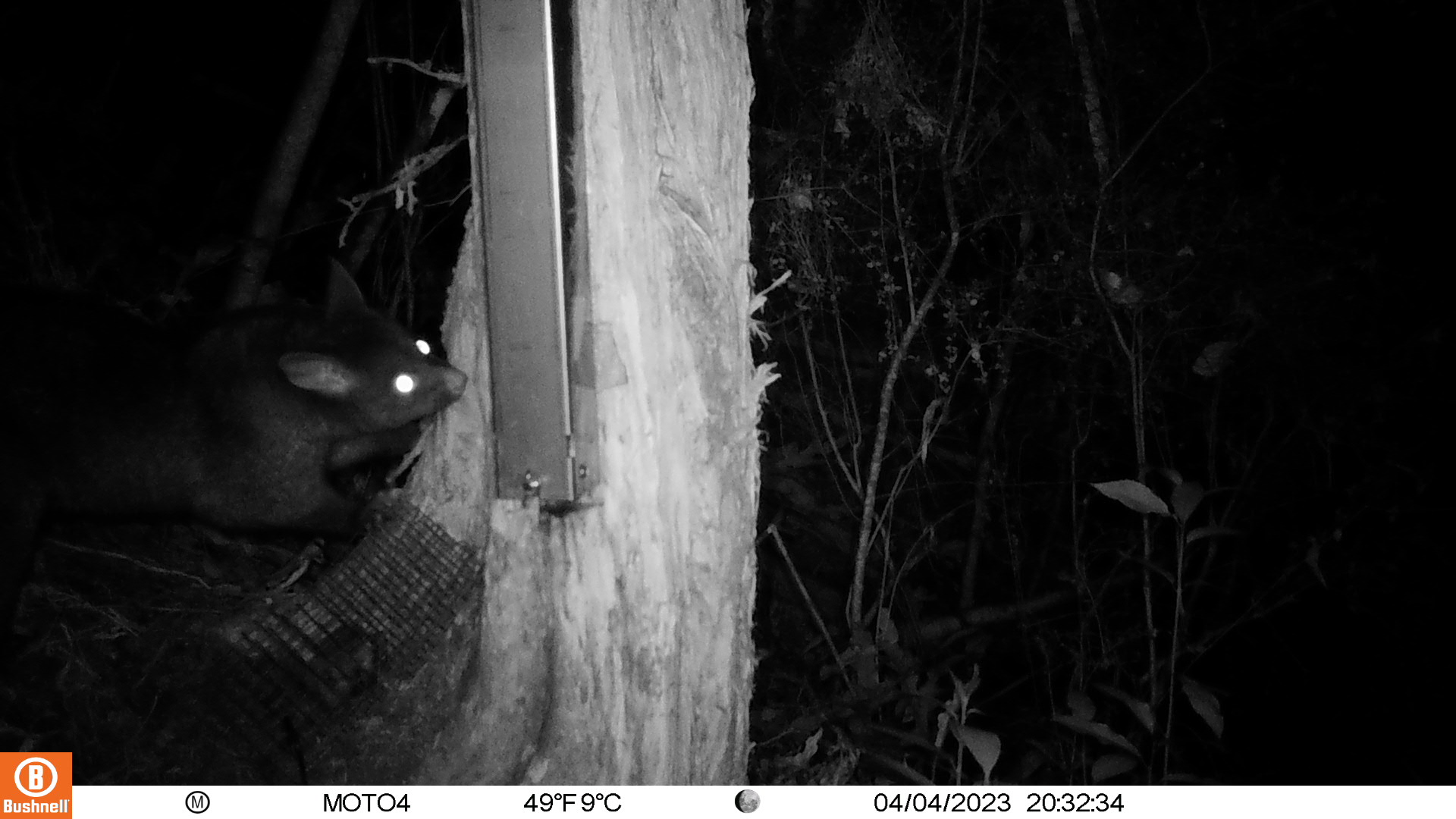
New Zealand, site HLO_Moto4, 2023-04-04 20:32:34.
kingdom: Animalia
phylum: Chordata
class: Mammalia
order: Diprotodontia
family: Phalangeridae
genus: Trichosurus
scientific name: Trichosurus vulpecula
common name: common brushtail possum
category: possum